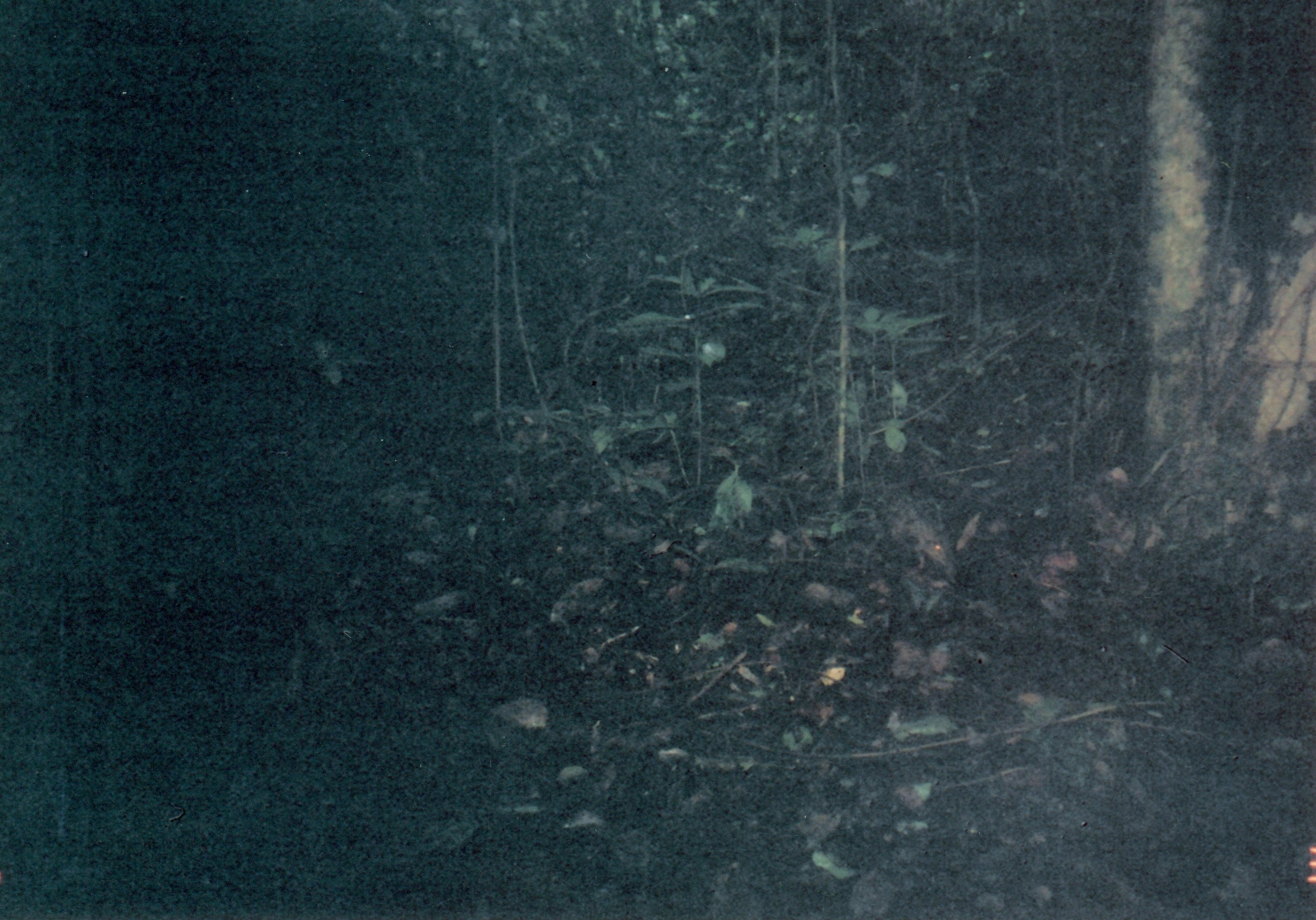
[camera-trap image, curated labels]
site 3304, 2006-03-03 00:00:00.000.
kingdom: Animalia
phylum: Chordata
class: Mammalia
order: Macroscelidea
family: Macroscelididae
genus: Rhynchocyon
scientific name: Rhynchocyon cirnei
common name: checkered sengi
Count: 1.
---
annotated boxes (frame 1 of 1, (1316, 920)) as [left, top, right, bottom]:
rhynchocyon cirnei: [894, 495, 959, 573]